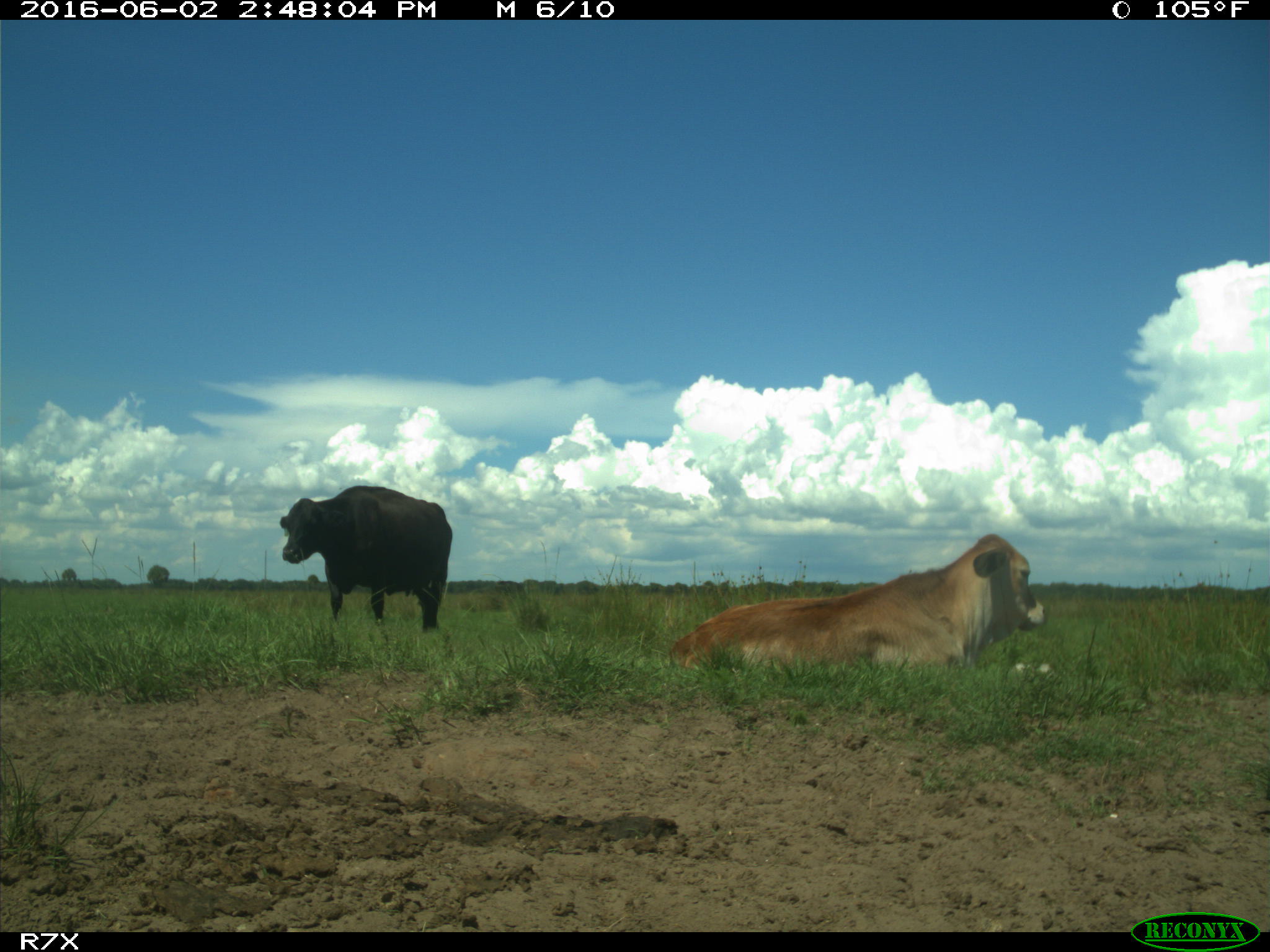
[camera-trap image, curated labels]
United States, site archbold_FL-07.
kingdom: Animalia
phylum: Chordata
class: Mammalia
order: Artiodactyla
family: Bovidae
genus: Bos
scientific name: Bos taurus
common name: domestic cow